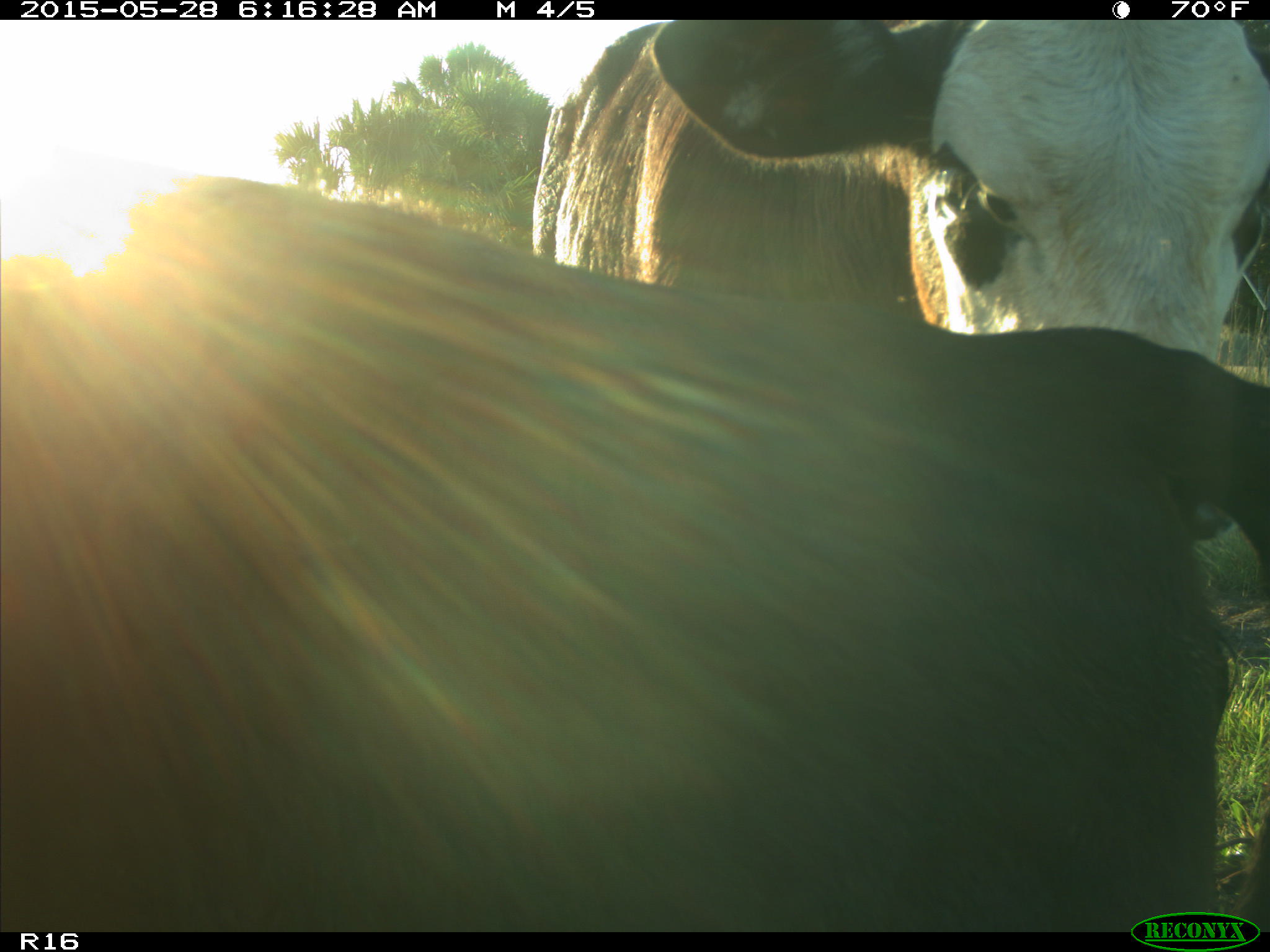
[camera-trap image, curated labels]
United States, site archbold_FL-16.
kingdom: Animalia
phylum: Chordata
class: Mammalia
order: Artiodactyla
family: Bovidae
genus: Bos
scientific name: Bos taurus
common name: domestic cow